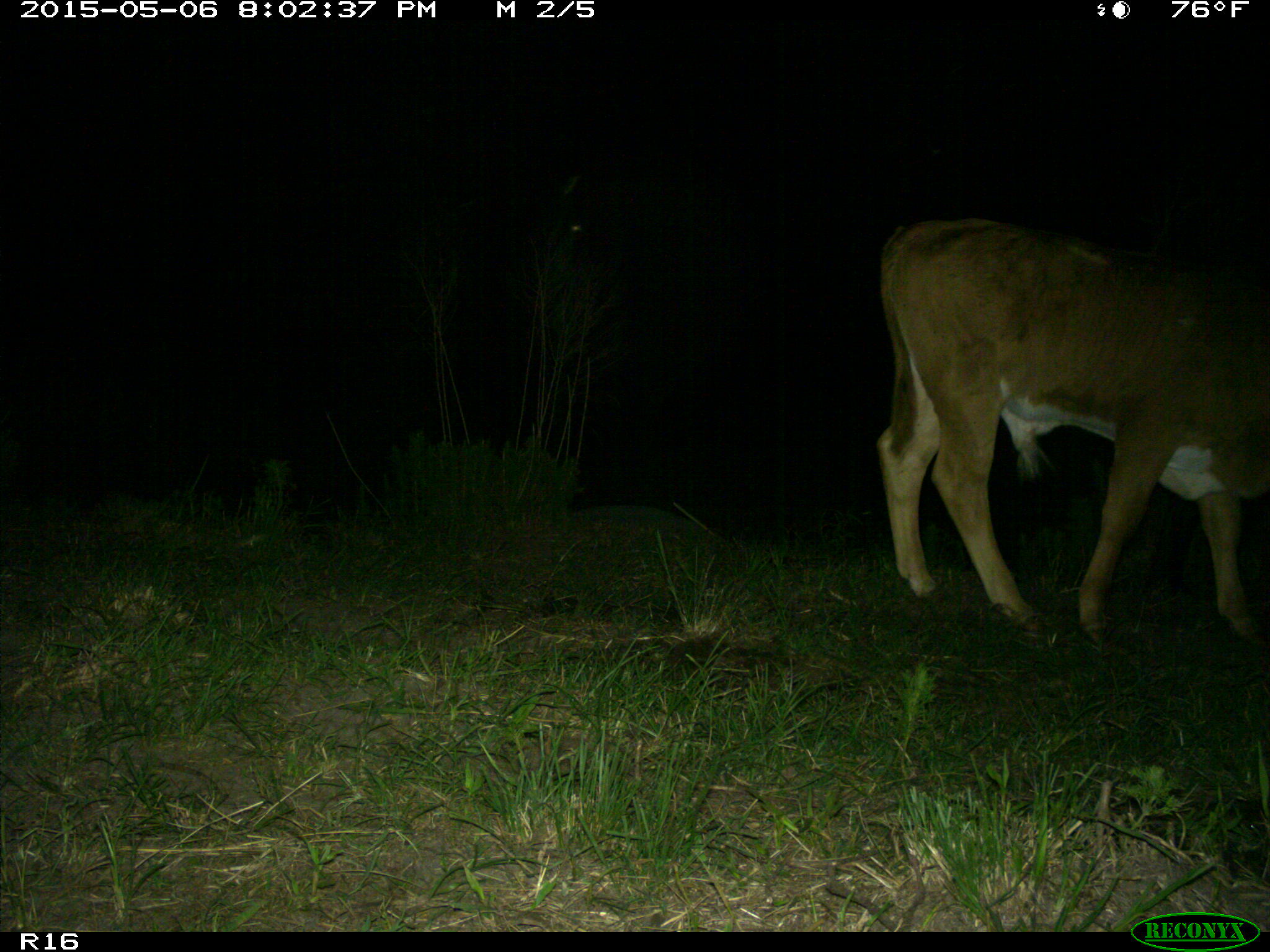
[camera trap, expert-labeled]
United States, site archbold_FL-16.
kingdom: Animalia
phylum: Chordata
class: Mammalia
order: Artiodactyla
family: Bovidae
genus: Bos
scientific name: Bos taurus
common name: domestic cow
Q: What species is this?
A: Bos taurus (domestic cow).